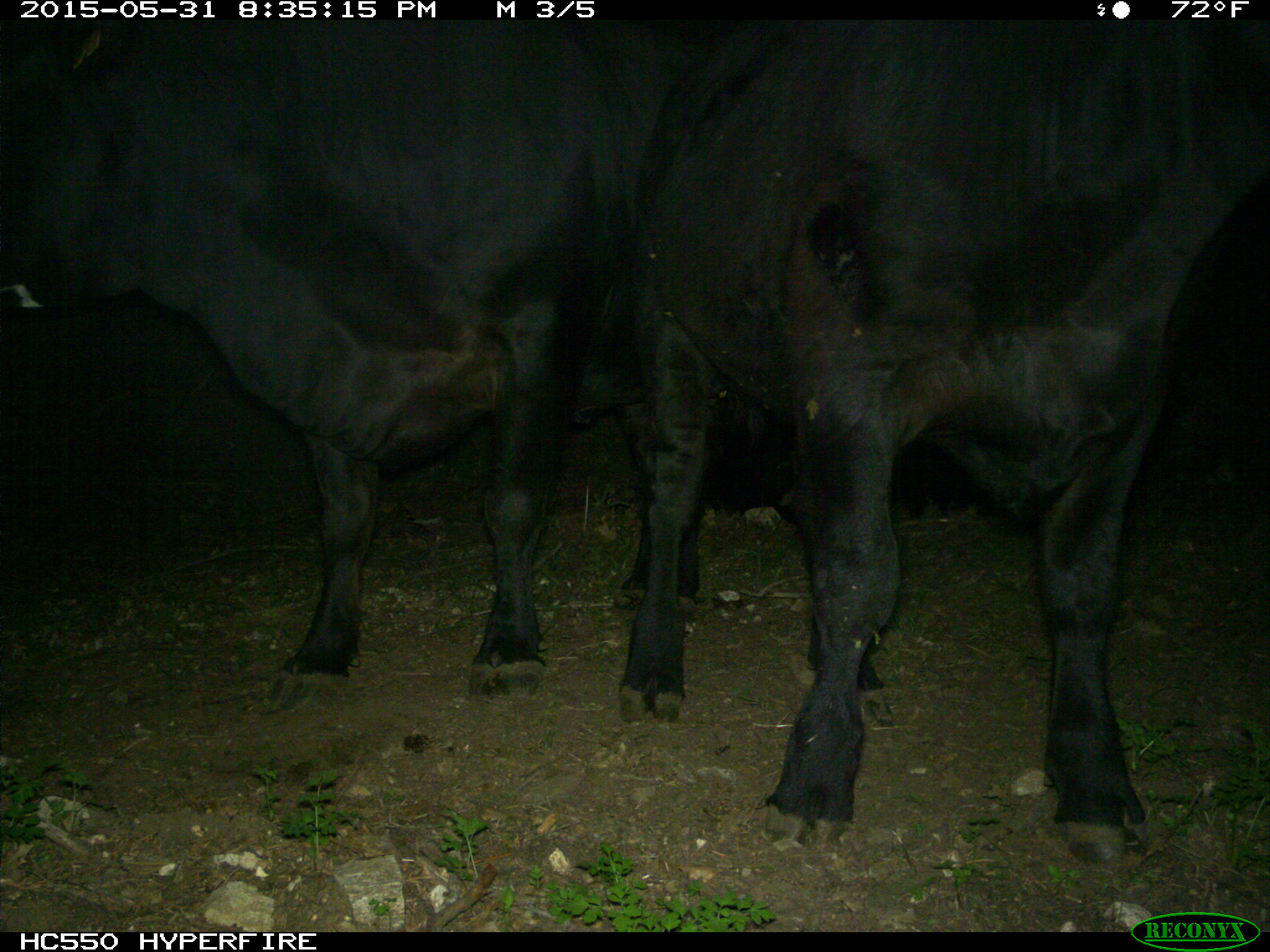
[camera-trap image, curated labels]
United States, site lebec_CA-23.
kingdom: Animalia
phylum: Chordata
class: Mammalia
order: Artiodactyla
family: Bovidae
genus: Bos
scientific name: Bos taurus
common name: domestic cow